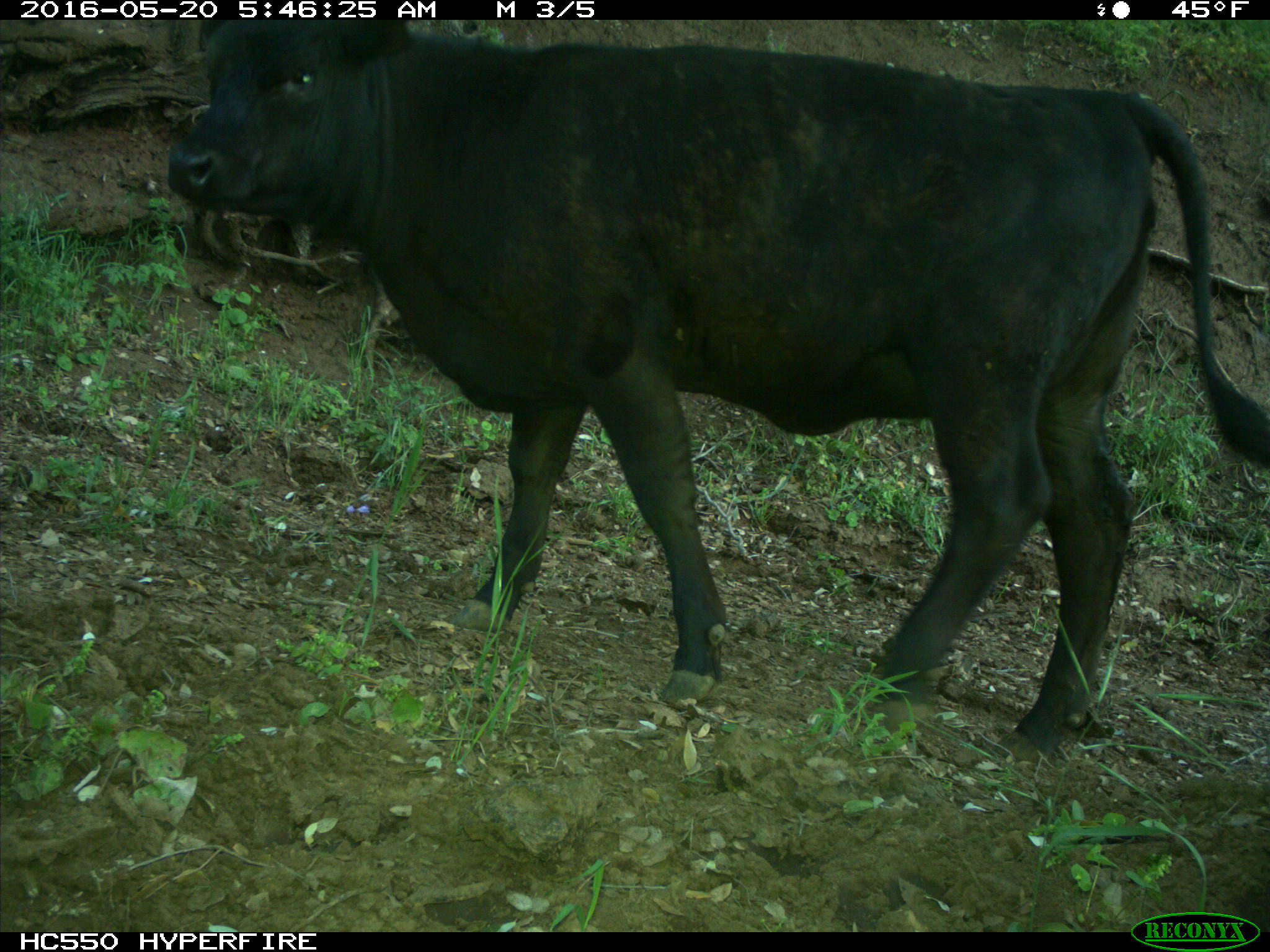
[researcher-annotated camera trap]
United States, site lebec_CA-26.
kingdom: Animalia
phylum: Chordata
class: Mammalia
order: Artiodactyla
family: Bovidae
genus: Bos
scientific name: Bos taurus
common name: domestic cow